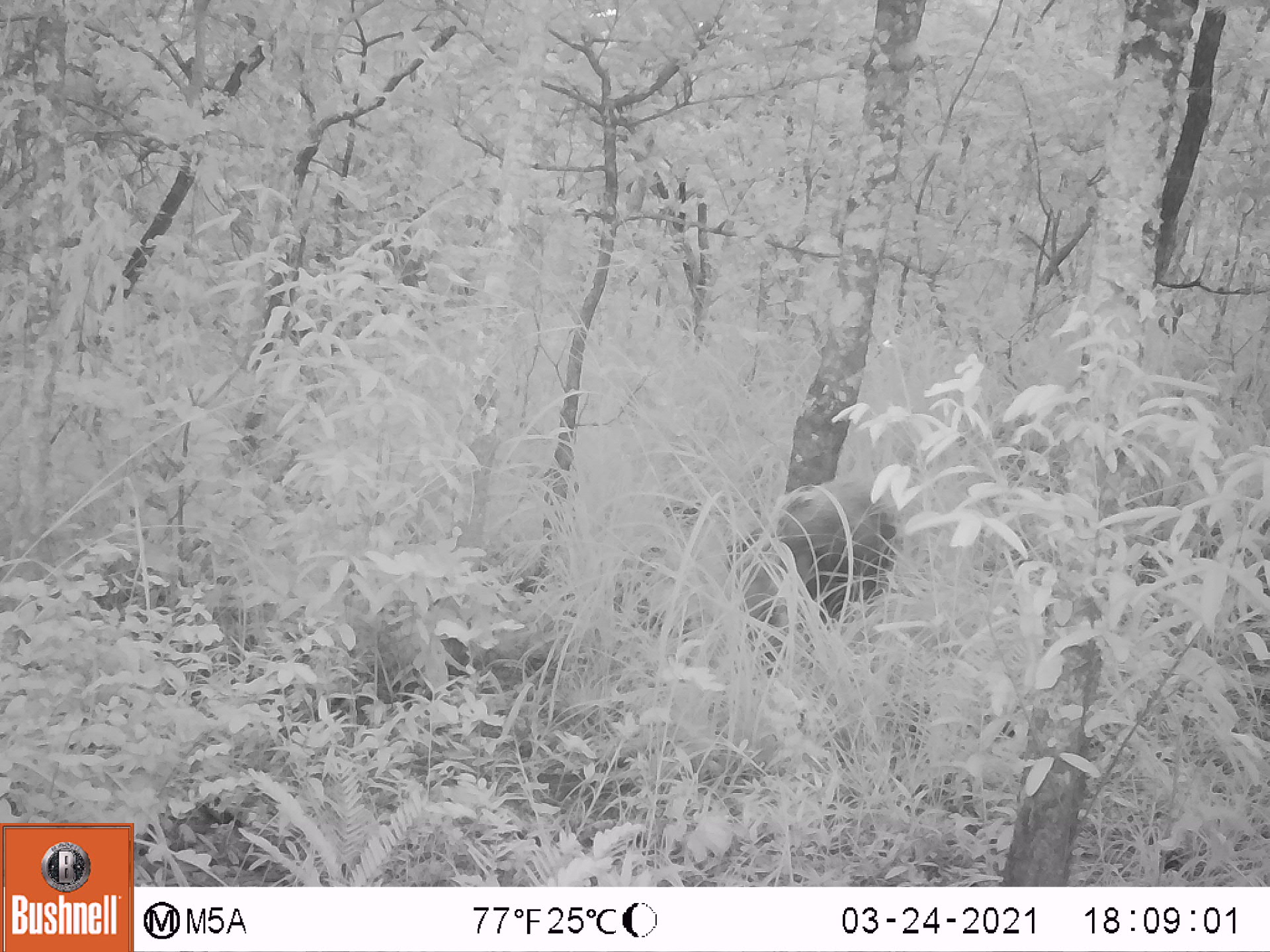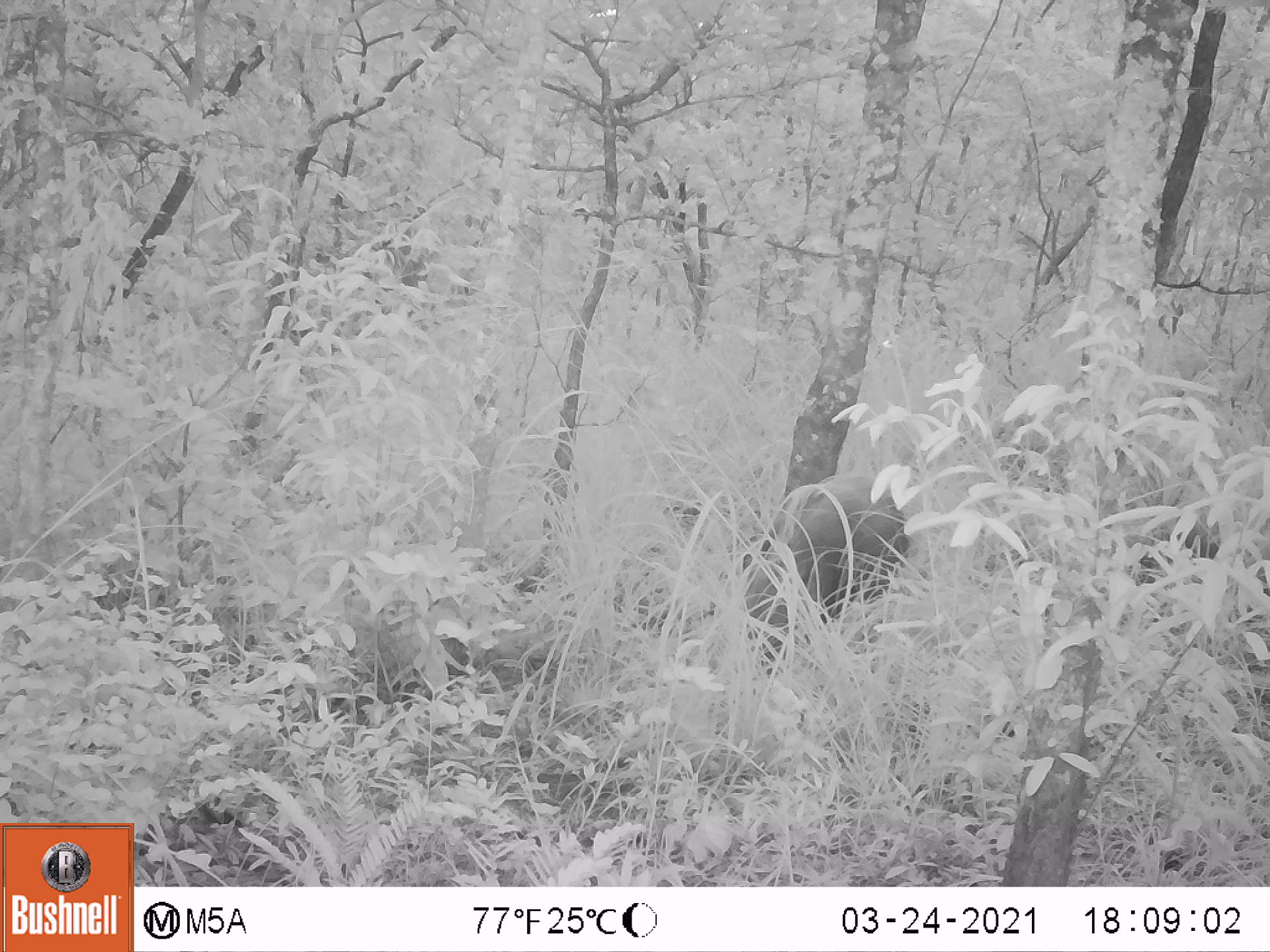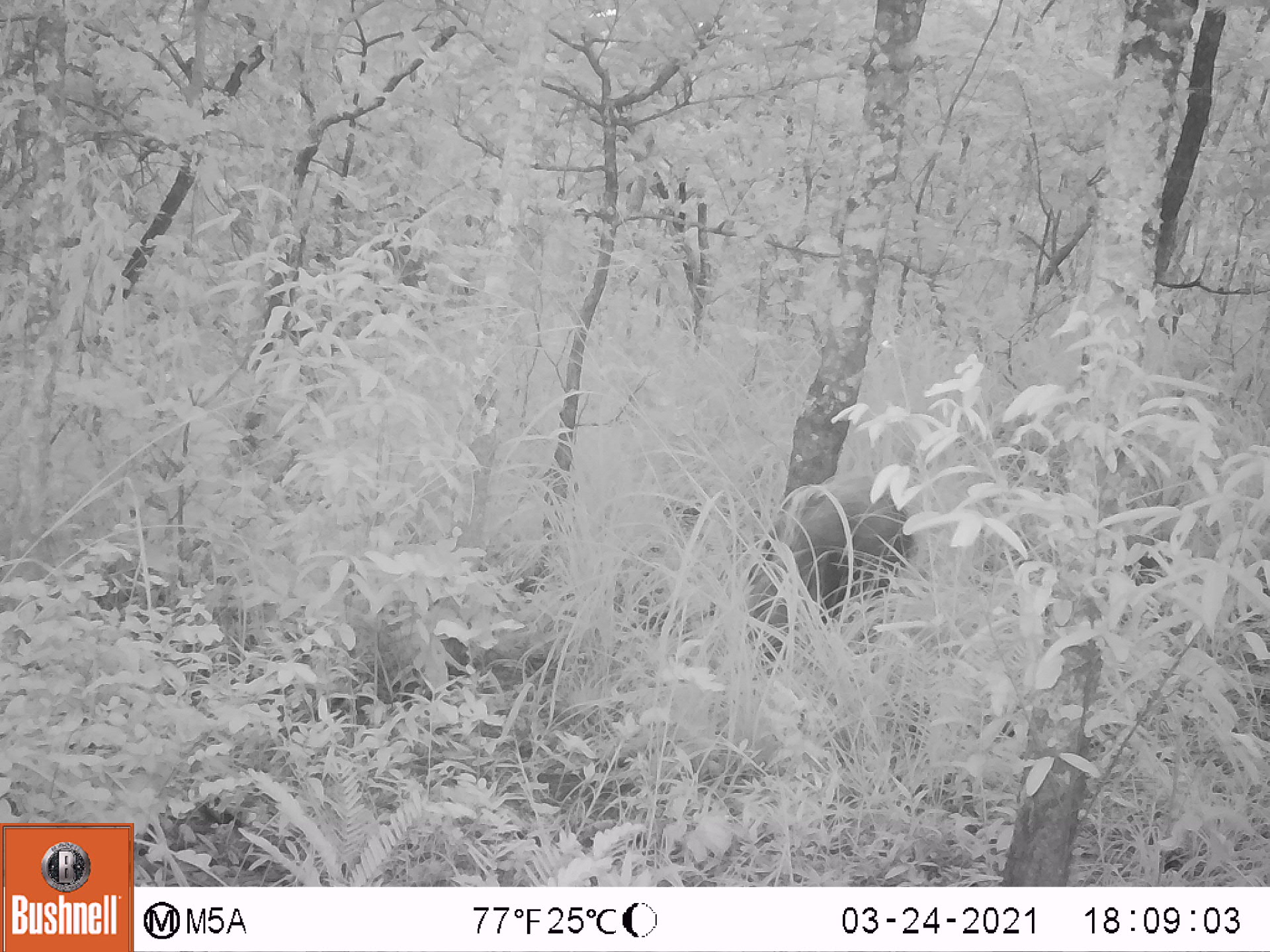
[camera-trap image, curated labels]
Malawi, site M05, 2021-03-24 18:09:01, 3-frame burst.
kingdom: Animalia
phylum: Chordata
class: Mammalia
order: Artiodactyla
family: Suidae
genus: Potamochoerus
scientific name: Potamochoerus larvatus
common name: bushpig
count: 1